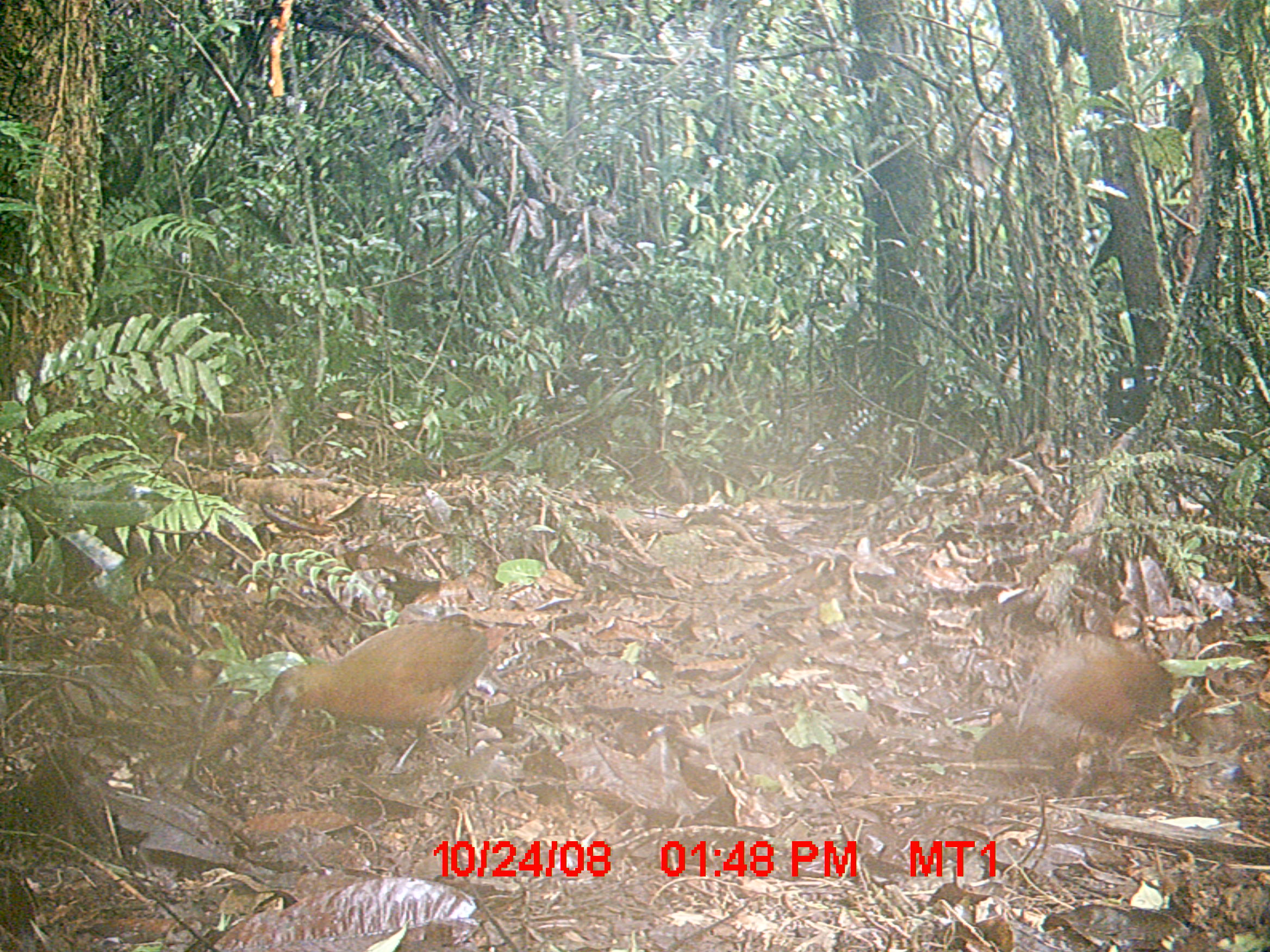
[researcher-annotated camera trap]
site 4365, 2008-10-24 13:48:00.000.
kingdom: Animalia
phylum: Chordata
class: Aves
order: Gruiformes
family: Sarothruridae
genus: Mentocrex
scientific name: Mentocrex kioloides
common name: madagascar wood rail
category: canirallus kioloides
Canirallus kioloides (madagascar wood rail) (Mentocrex kioloides), count 2.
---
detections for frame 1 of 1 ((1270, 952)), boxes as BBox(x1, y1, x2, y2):
canirallus kioloides: BBox(266, 617, 507, 770); BBox(971, 626, 1183, 784)